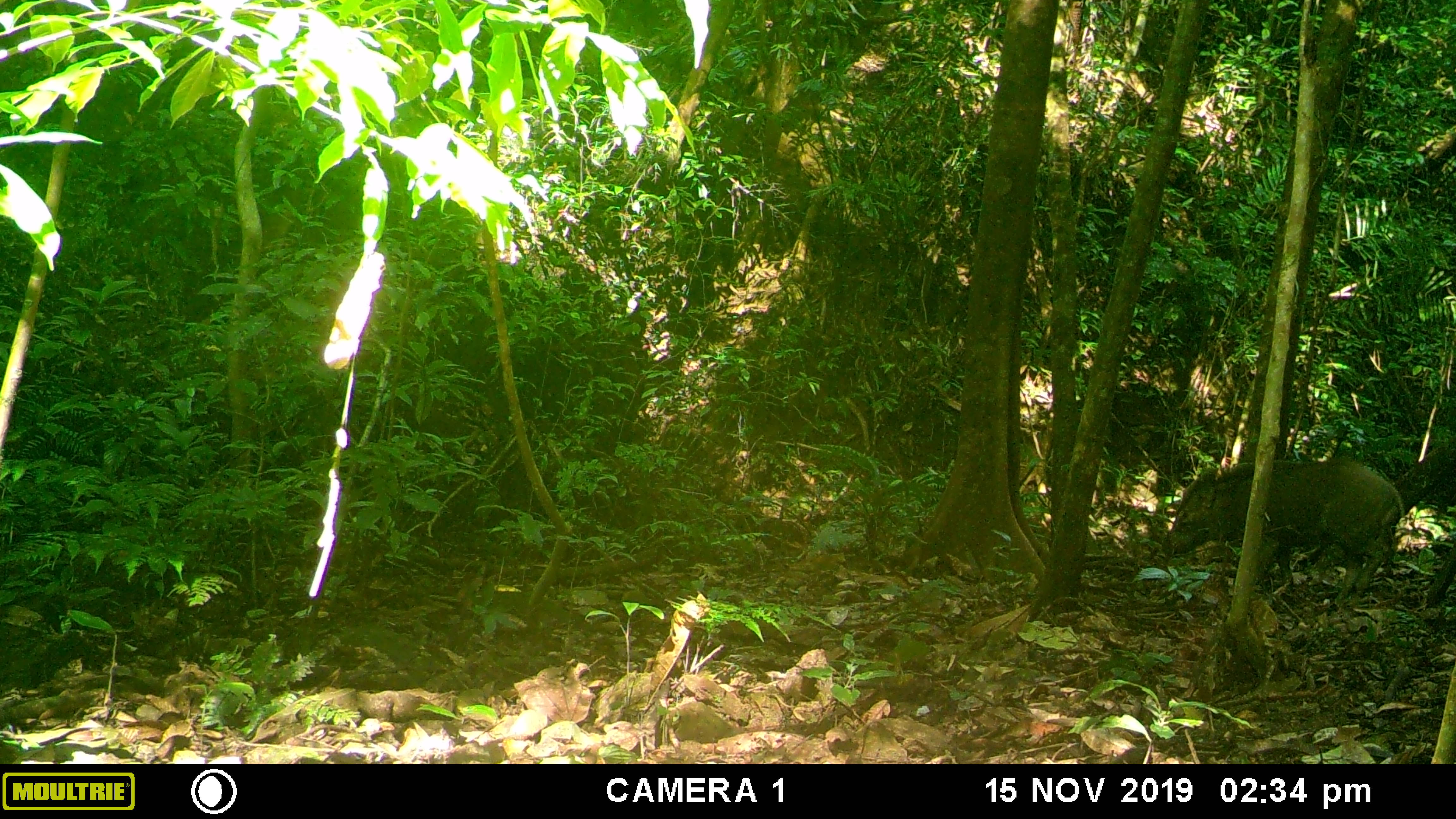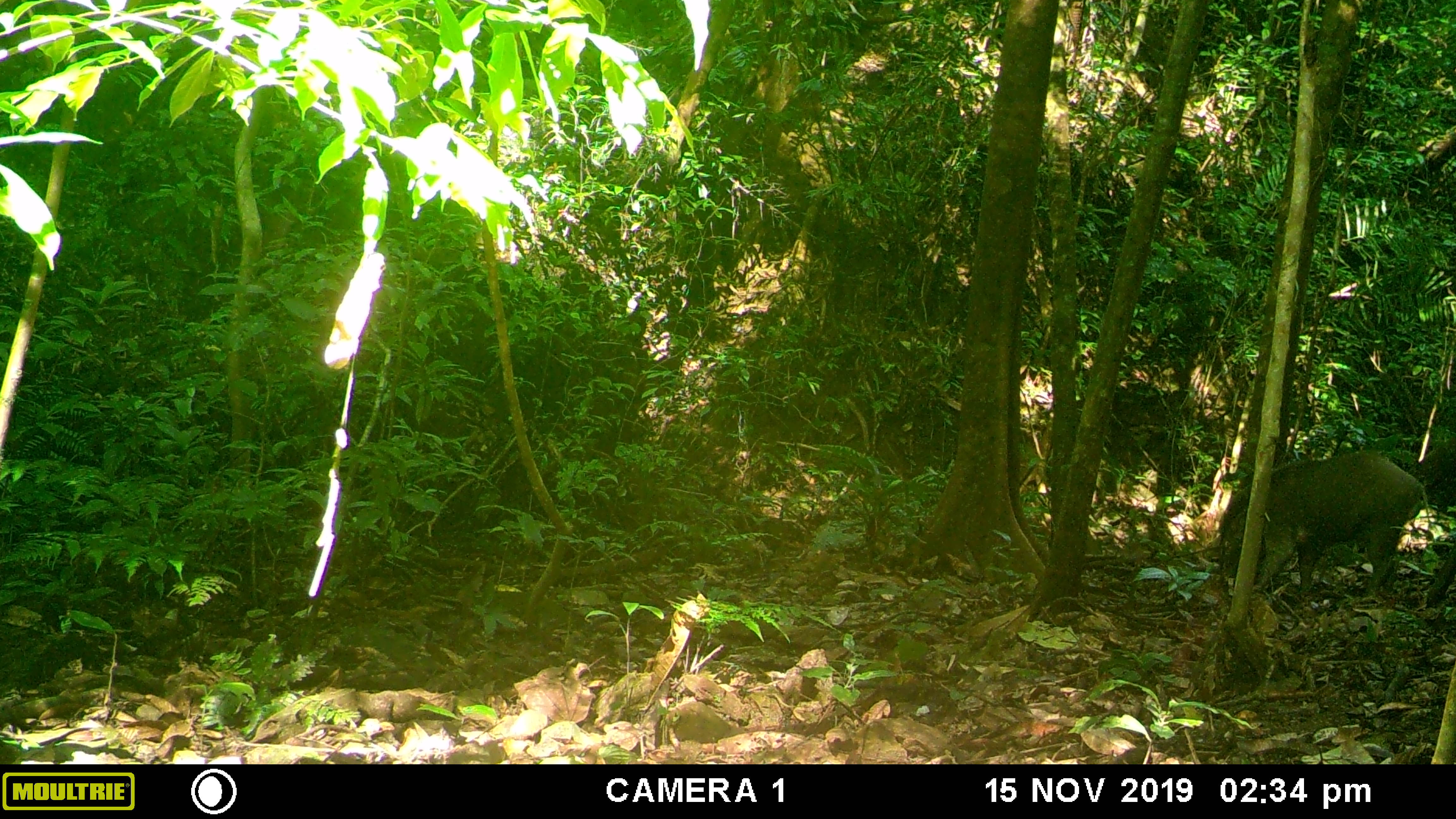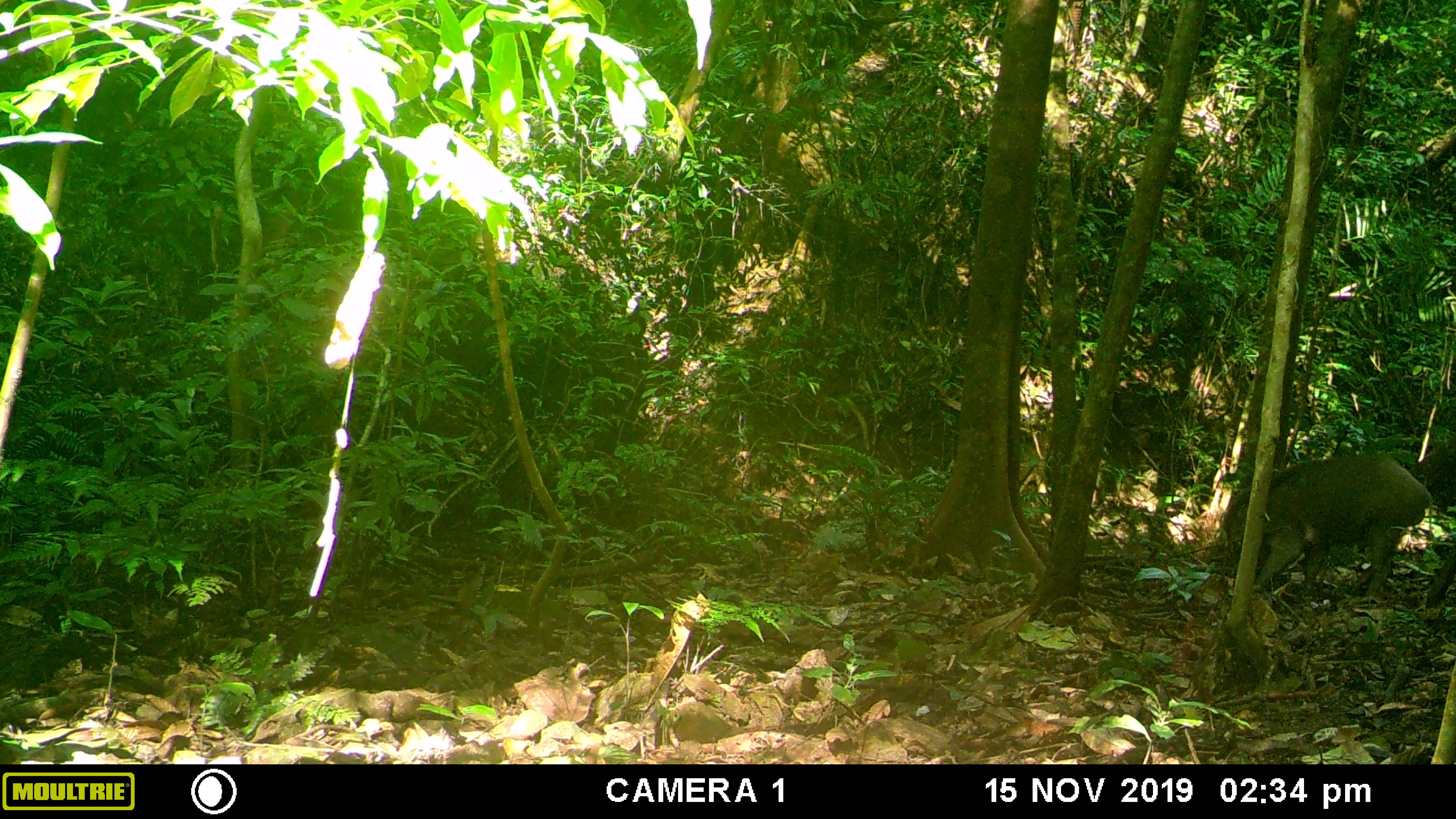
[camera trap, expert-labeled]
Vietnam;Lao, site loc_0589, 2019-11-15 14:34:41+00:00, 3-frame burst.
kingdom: Animalia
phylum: Chordata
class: Mammalia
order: Artiodactyla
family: Suidae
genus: Sus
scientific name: Sus scrofa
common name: eurasian wild pig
Eurasian wild pig (Sus scrofa). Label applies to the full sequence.